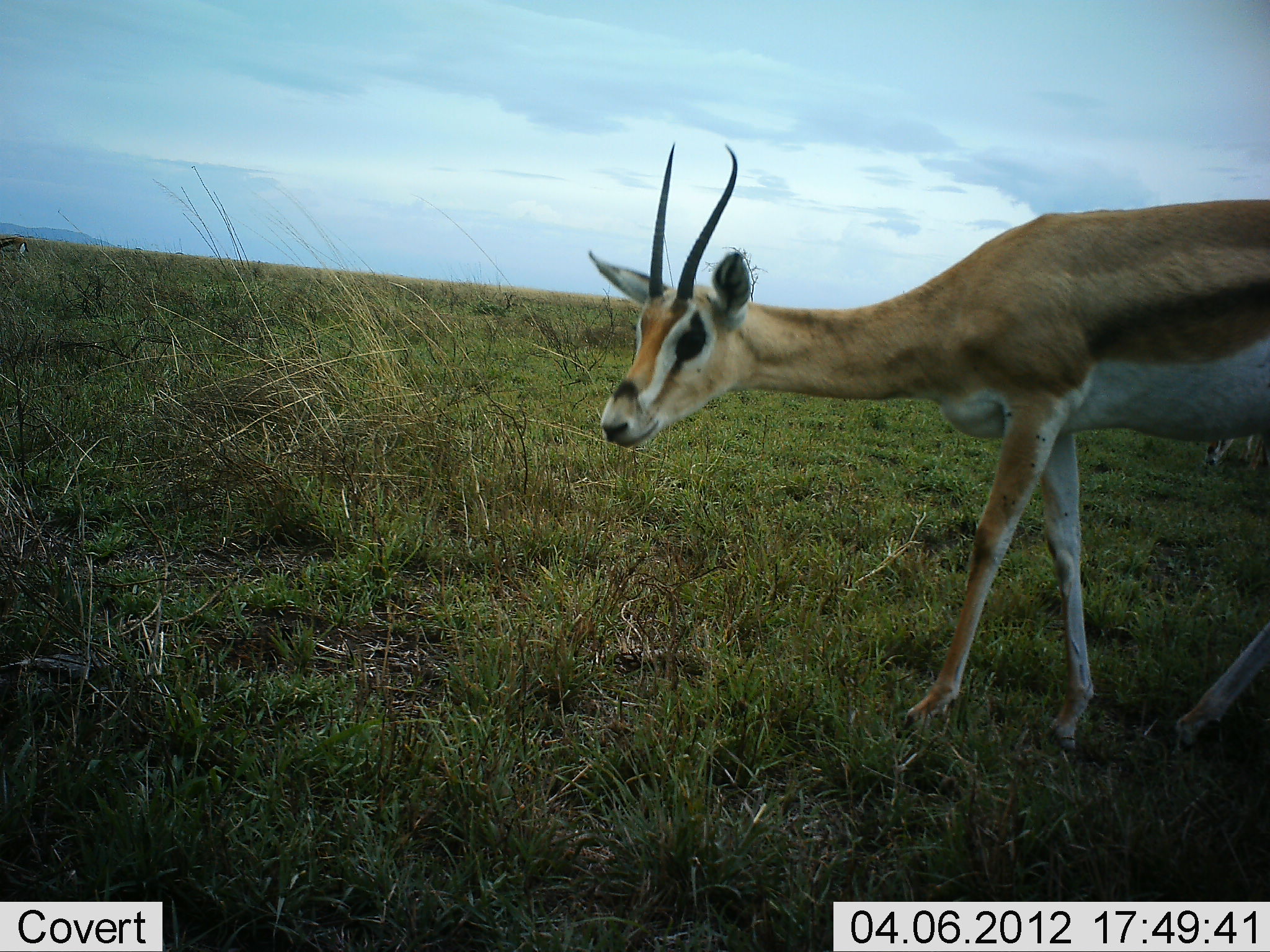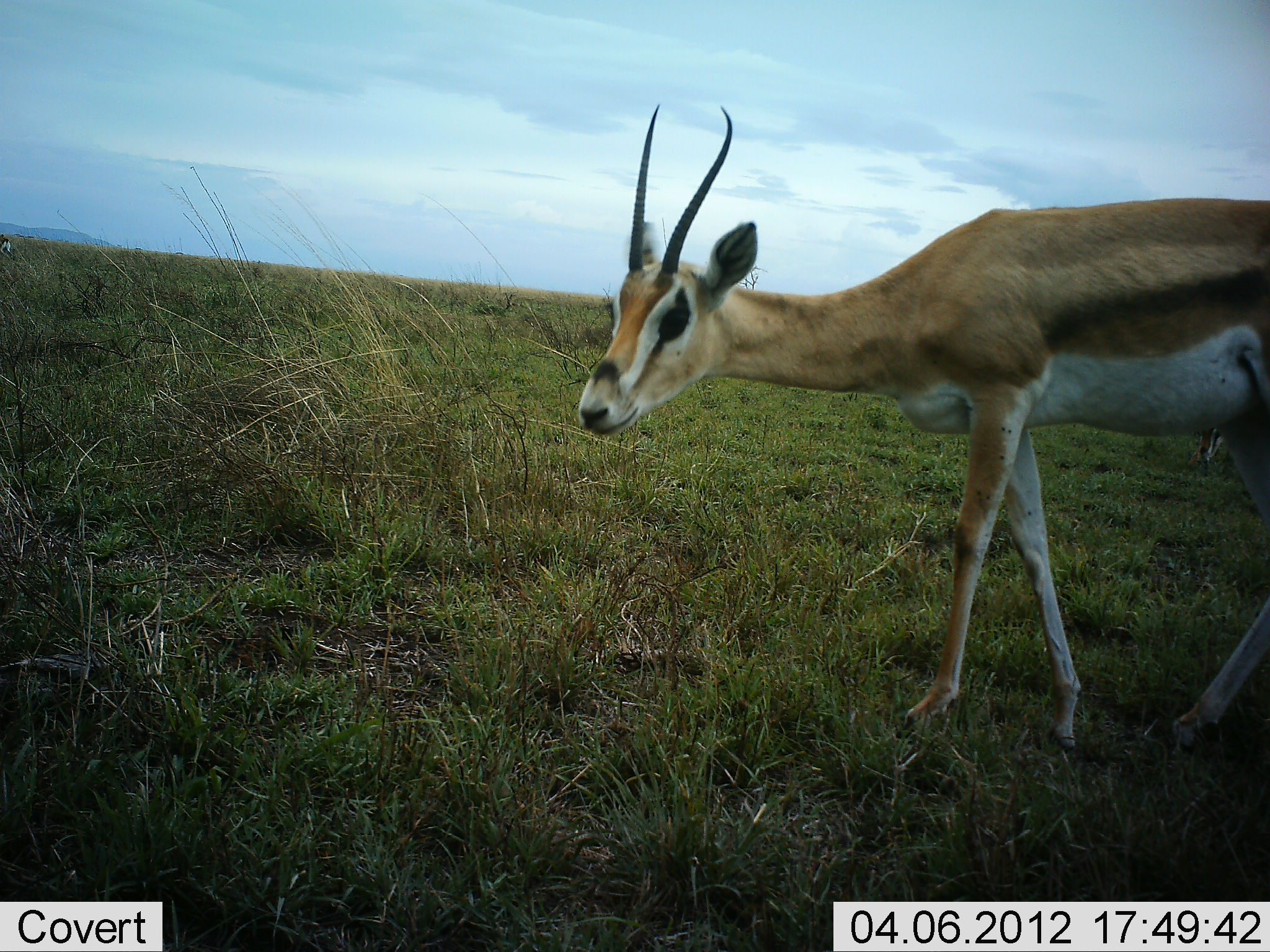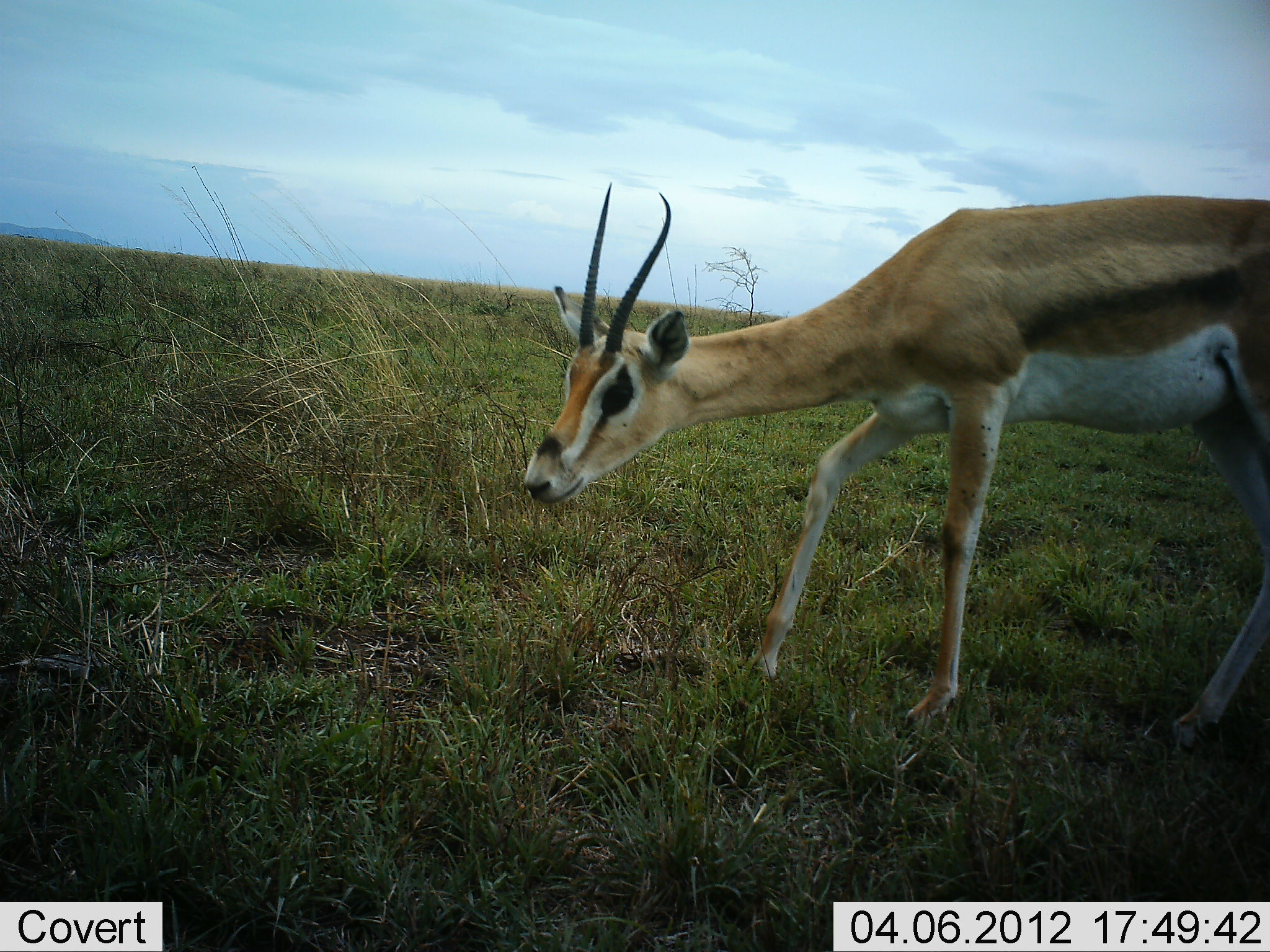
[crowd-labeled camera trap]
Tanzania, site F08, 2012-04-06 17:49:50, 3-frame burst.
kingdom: Animalia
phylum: Chordata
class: Mammalia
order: Artiodactyla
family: Bovidae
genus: Nanger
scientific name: Nanger granti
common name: grant's gazelle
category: gazellegrants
Gazellegrants (grant's gazelle) (Nanger granti), count 1. Behavior (volunteer vote fractions): standing 29%, resting 0%, moving 64%, interacting 0%. Young present (vote fraction): 0%. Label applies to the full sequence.